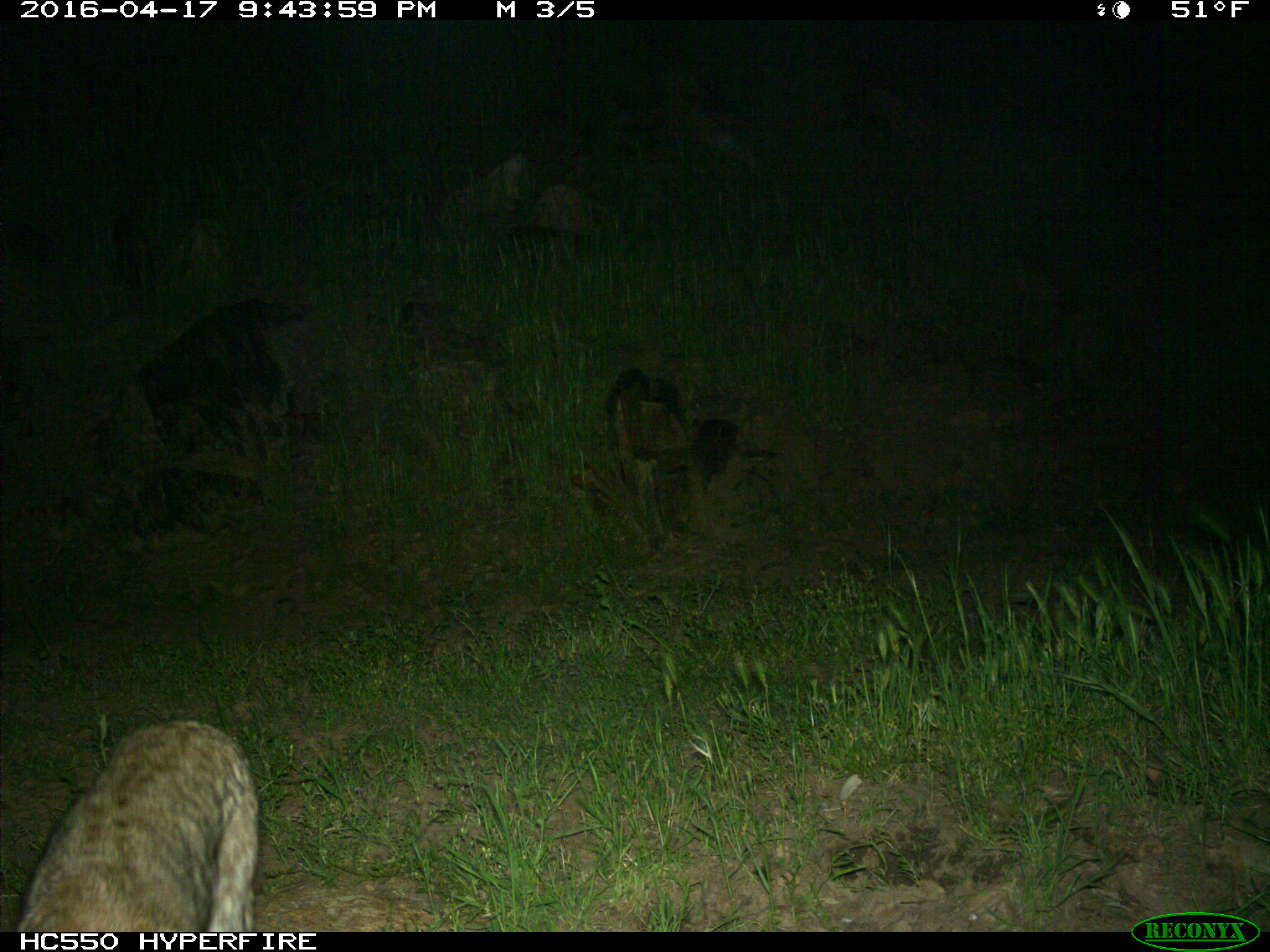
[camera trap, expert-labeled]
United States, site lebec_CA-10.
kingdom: Animalia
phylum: Chordata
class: Mammalia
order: Carnivora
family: Felidae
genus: Lynx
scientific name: Lynx rufus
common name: bobcat